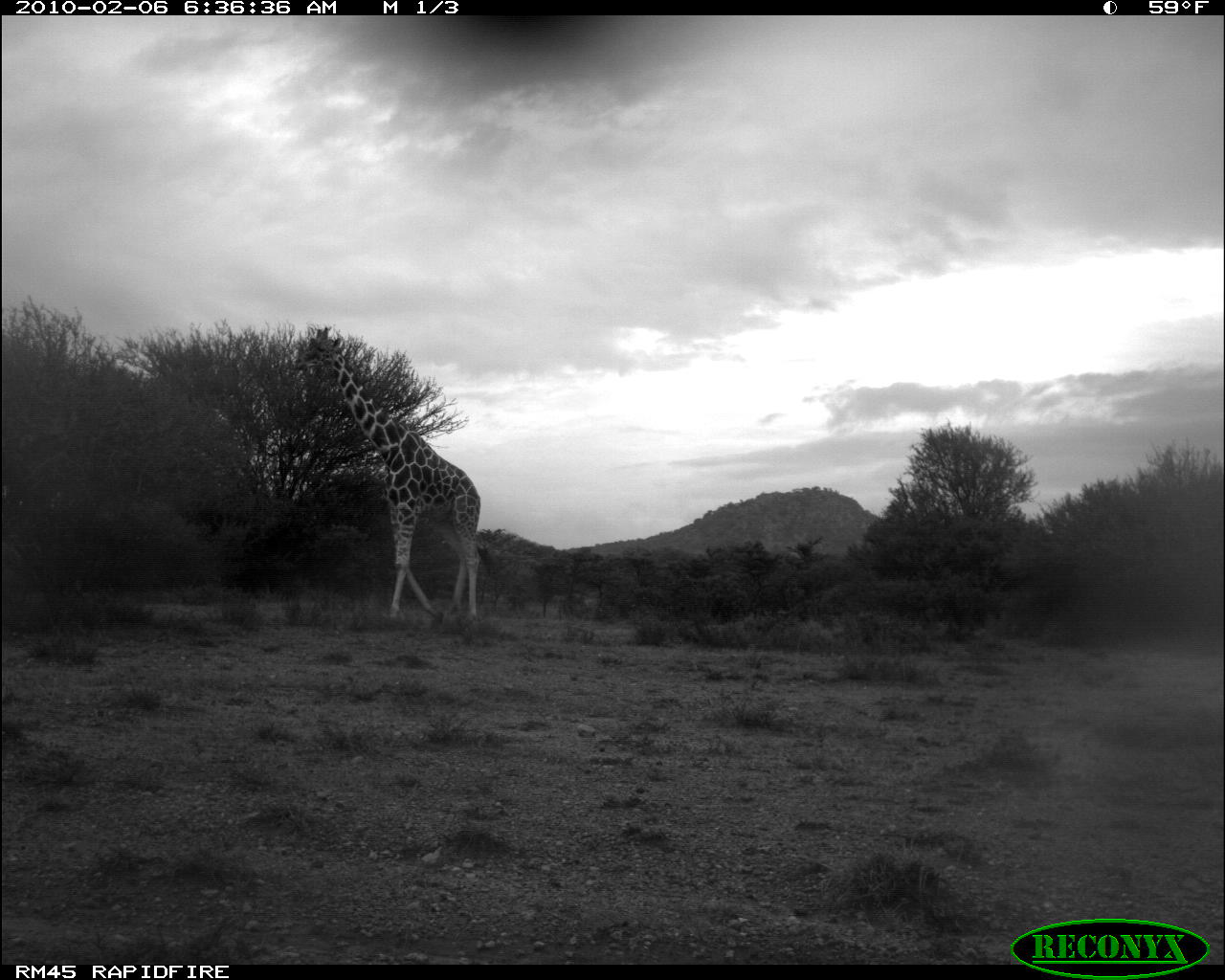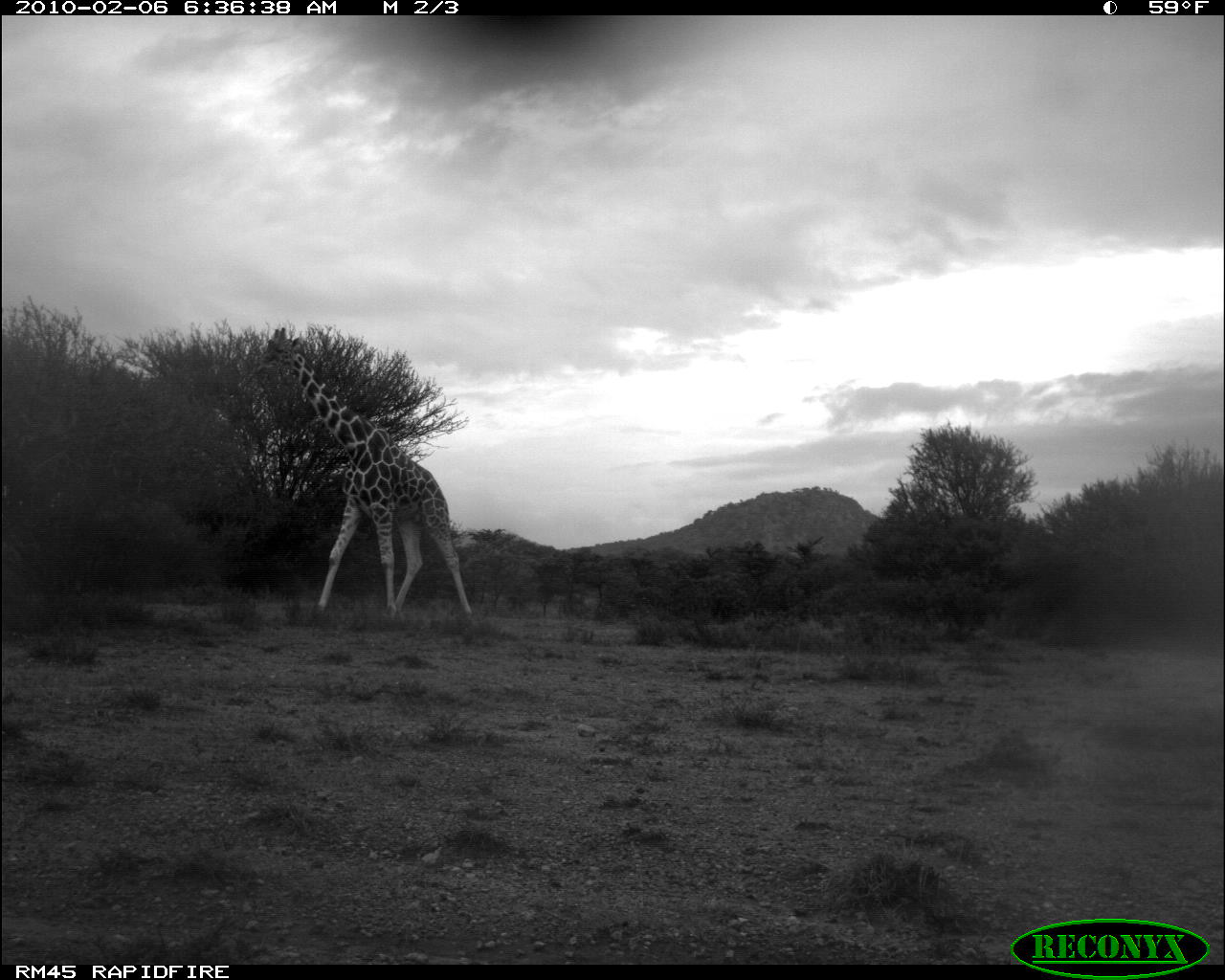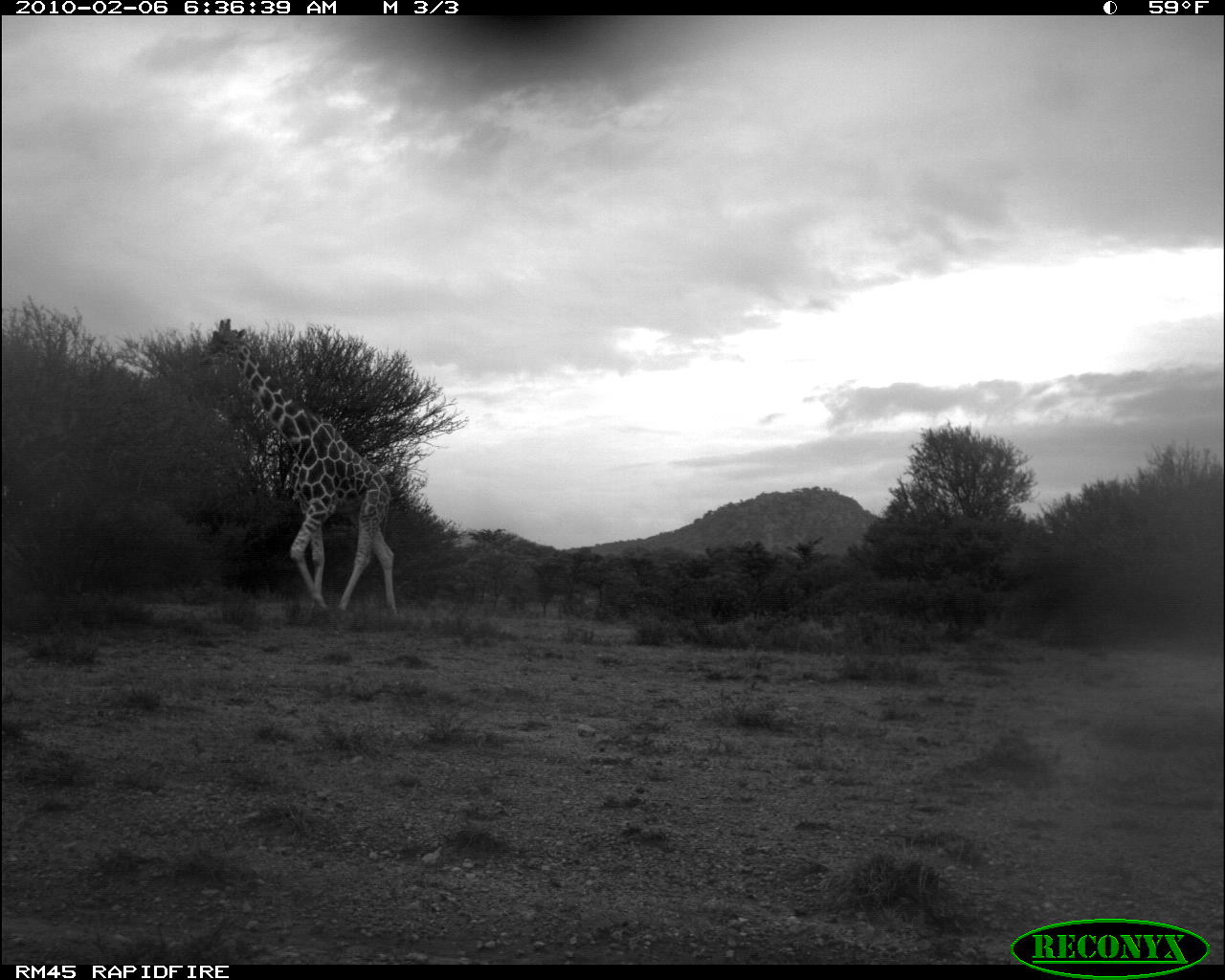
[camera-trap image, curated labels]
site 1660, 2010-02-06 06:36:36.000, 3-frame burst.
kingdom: Animalia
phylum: Chordata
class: Mammalia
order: Artiodactyla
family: Giraffidae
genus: Giraffa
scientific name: Giraffa camelopardalis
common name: giraffe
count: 1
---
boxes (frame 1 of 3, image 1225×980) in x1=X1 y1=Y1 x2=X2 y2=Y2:
giraffa camelopardalis: x1=292 y1=327 x2=481 y2=622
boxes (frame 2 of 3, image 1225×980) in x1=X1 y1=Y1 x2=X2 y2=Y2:
giraffa camelopardalis: x1=250 y1=325 x2=472 y2=617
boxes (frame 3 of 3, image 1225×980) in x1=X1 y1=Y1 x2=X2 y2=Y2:
giraffa camelopardalis: x1=196 y1=317 x2=398 y2=617